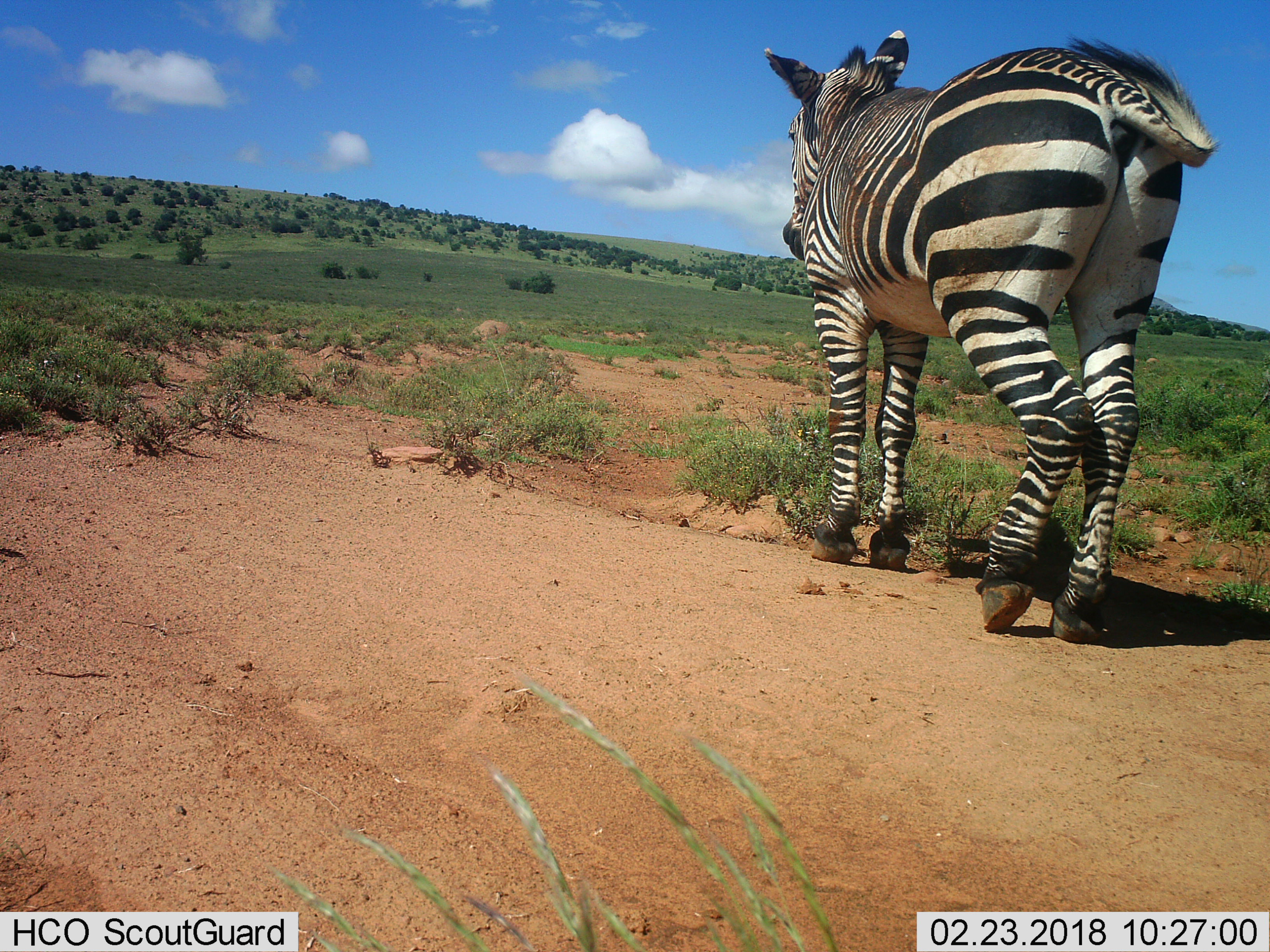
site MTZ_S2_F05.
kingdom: Animalia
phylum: Chordata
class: Mammalia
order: Perissodactyla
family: Equidae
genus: Equus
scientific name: Equus zebra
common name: mountain zebra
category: zebramountain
Zebramountain (mountain zebra) (Equus zebra), count 1. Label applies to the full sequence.